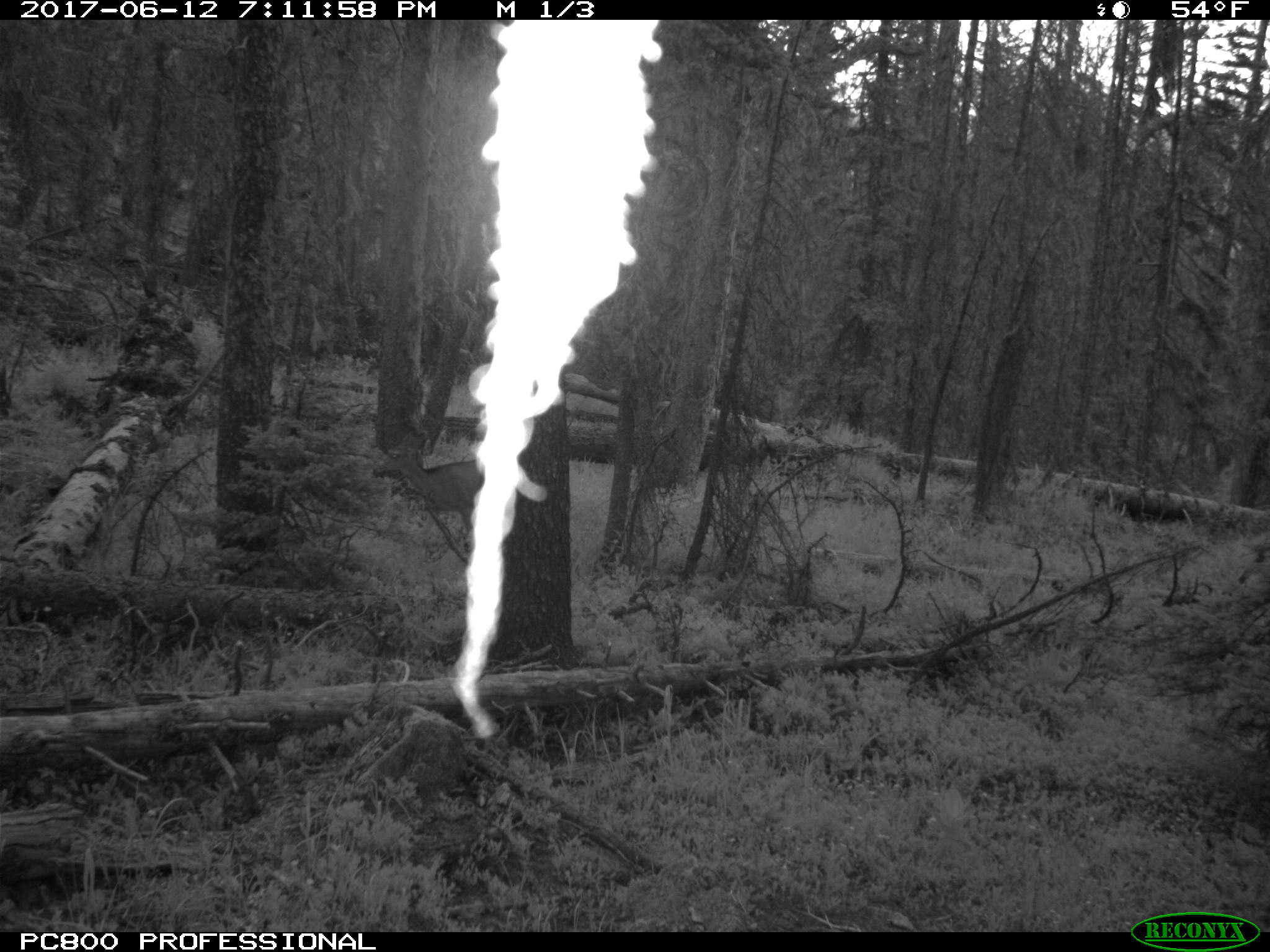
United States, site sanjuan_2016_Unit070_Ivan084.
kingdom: Animalia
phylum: Chordata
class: Mammalia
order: Artiodactyla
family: Cervidae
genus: Odocoileus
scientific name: Odocoileus hemionus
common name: mule deer